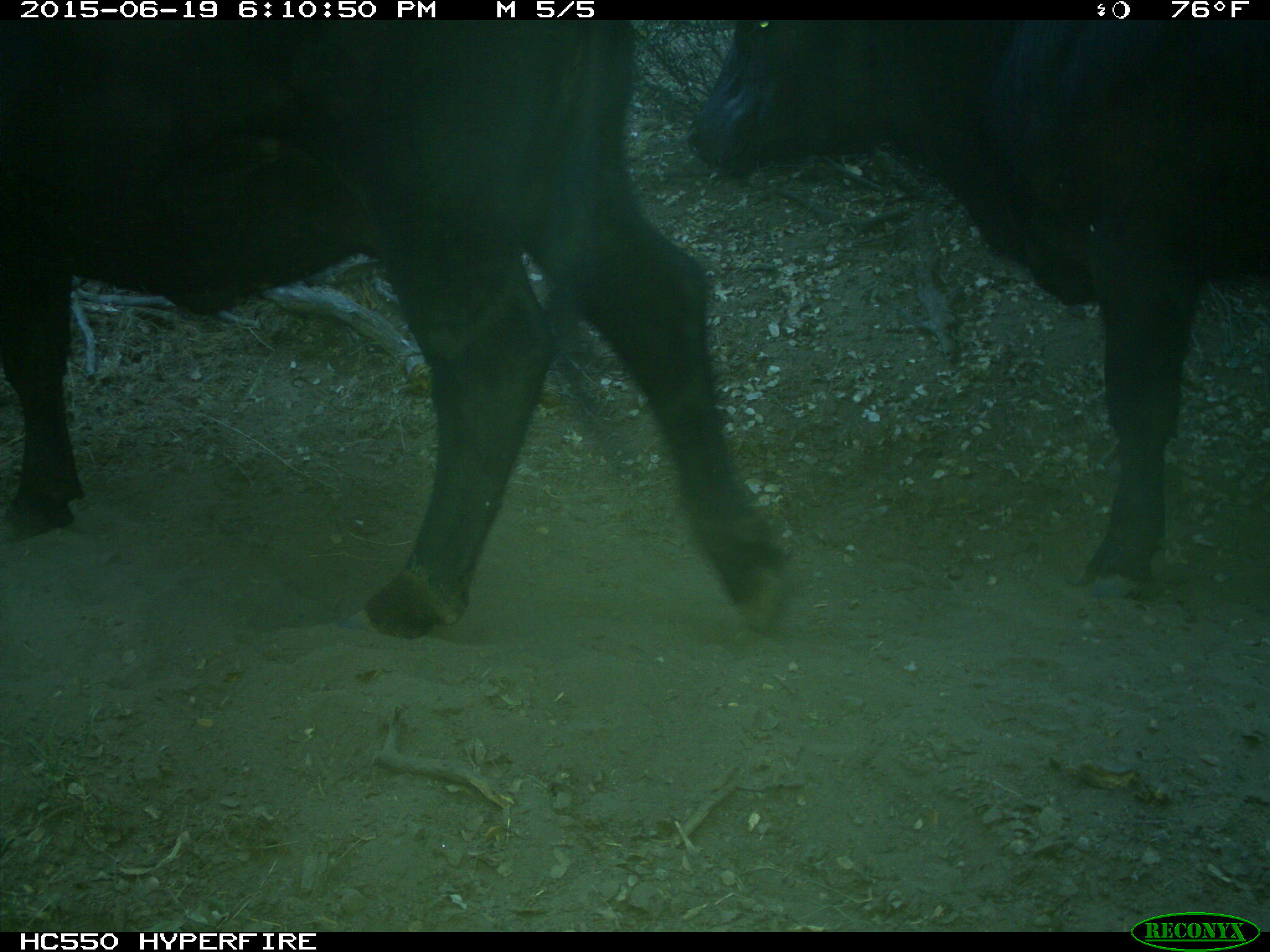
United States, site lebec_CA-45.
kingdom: Animalia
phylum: Chordata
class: Mammalia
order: Artiodactyla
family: Bovidae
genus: Bos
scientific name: Bos taurus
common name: domestic cow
Bos taurus (domestic cow).